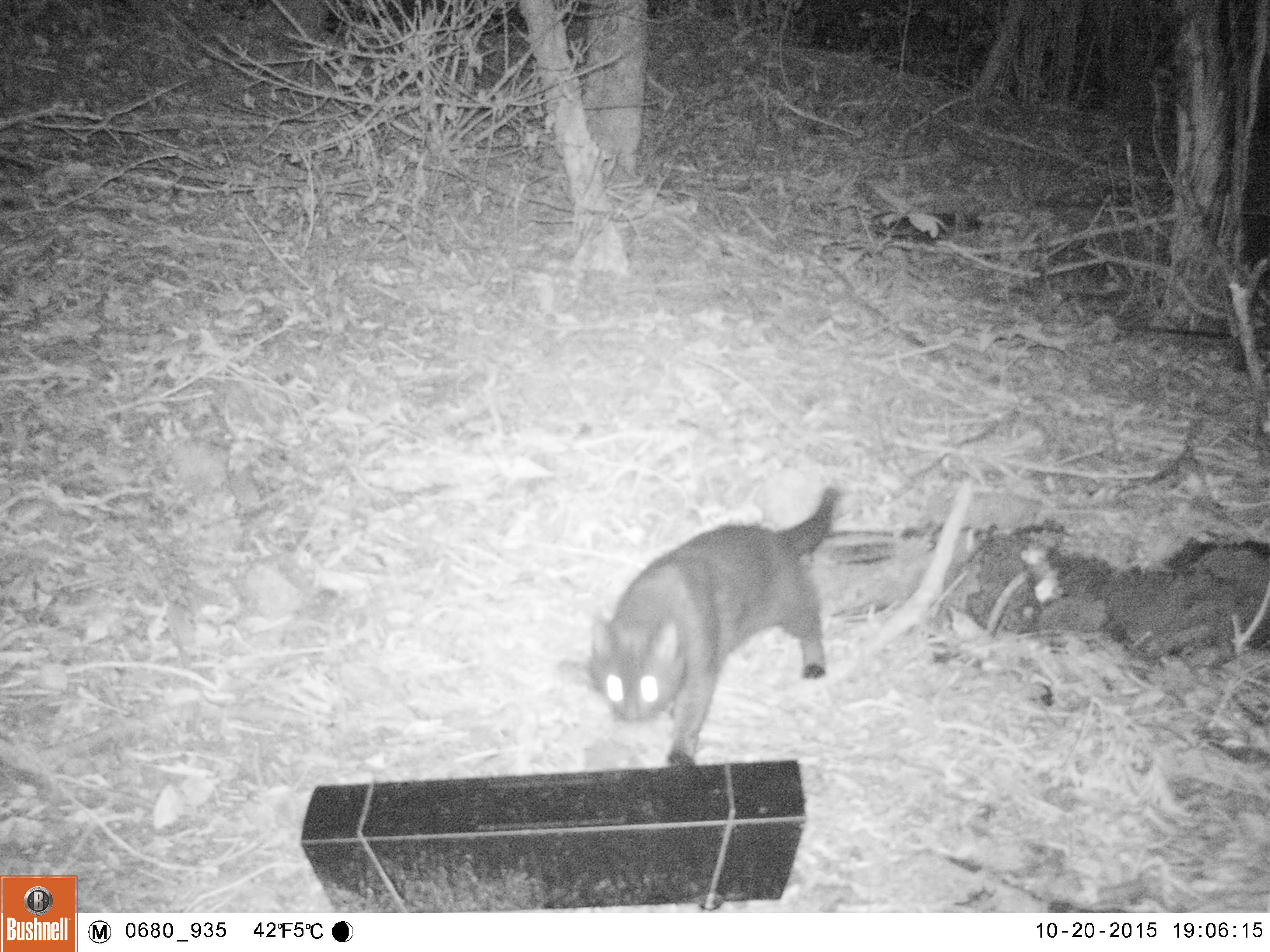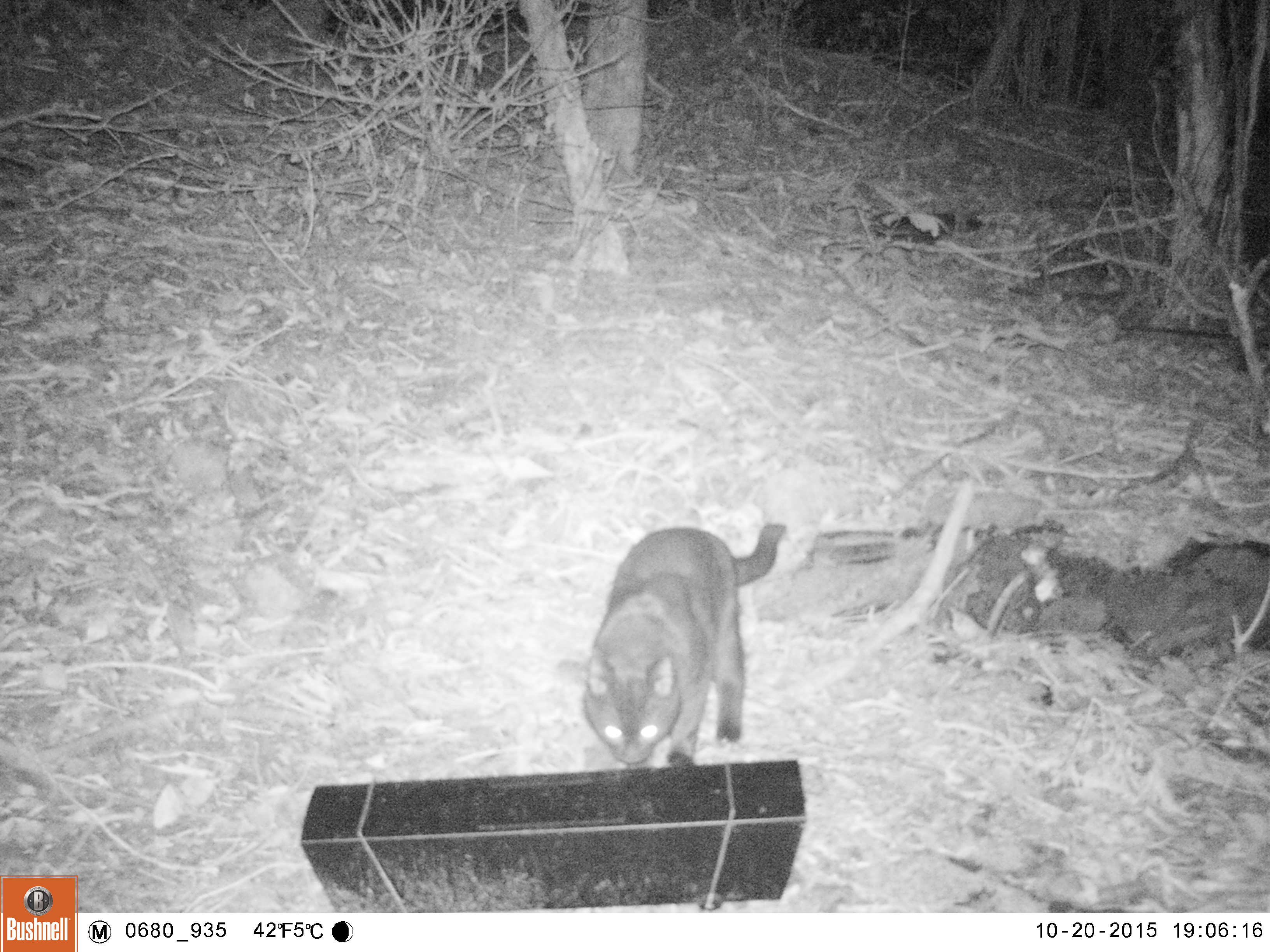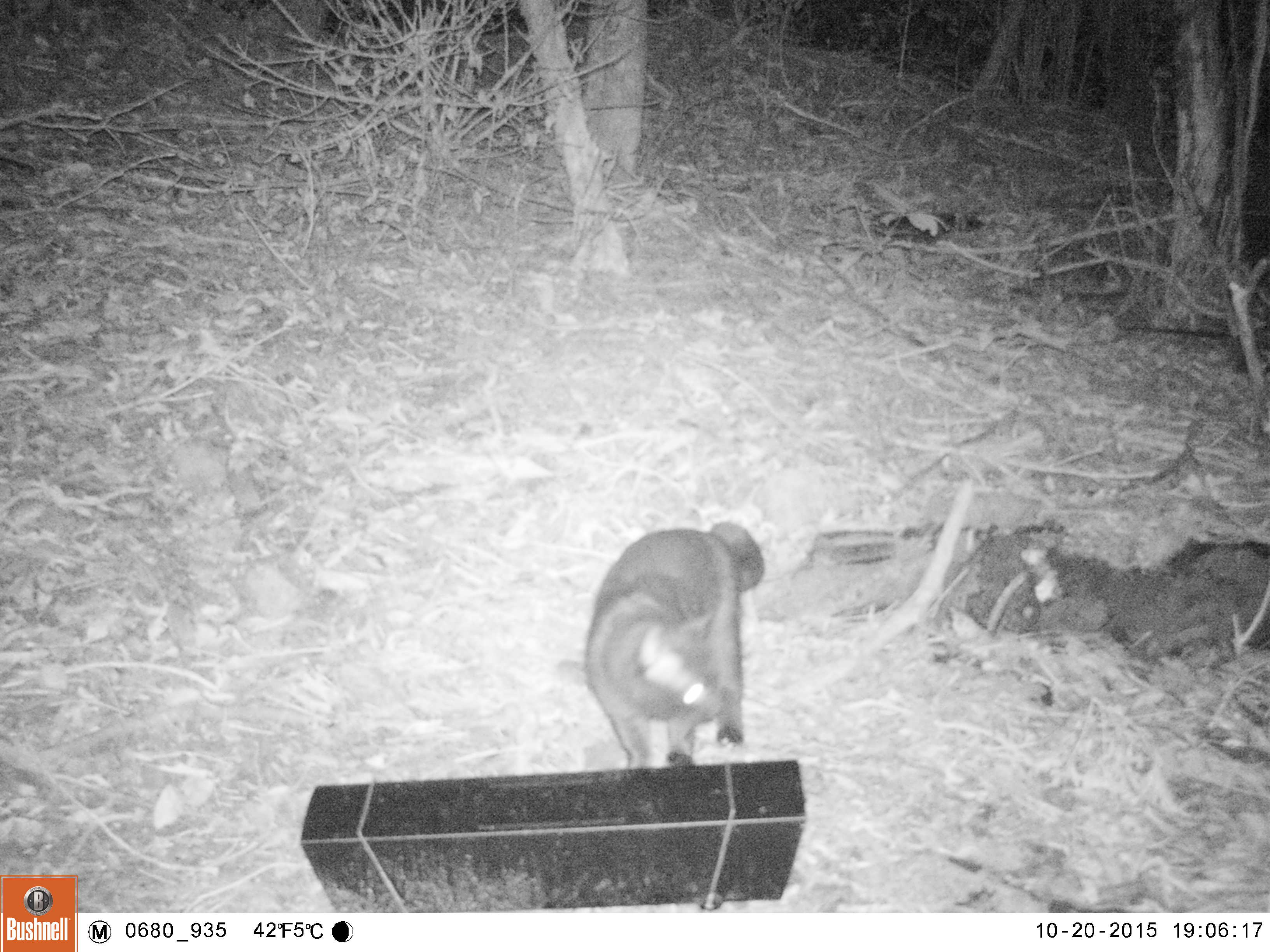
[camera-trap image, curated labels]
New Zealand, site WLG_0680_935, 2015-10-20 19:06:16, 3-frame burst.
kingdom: Animalia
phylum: Chordata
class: Mammalia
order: Carnivora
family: Felidae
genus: Felis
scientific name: Felis catus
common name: domestic cat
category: cat